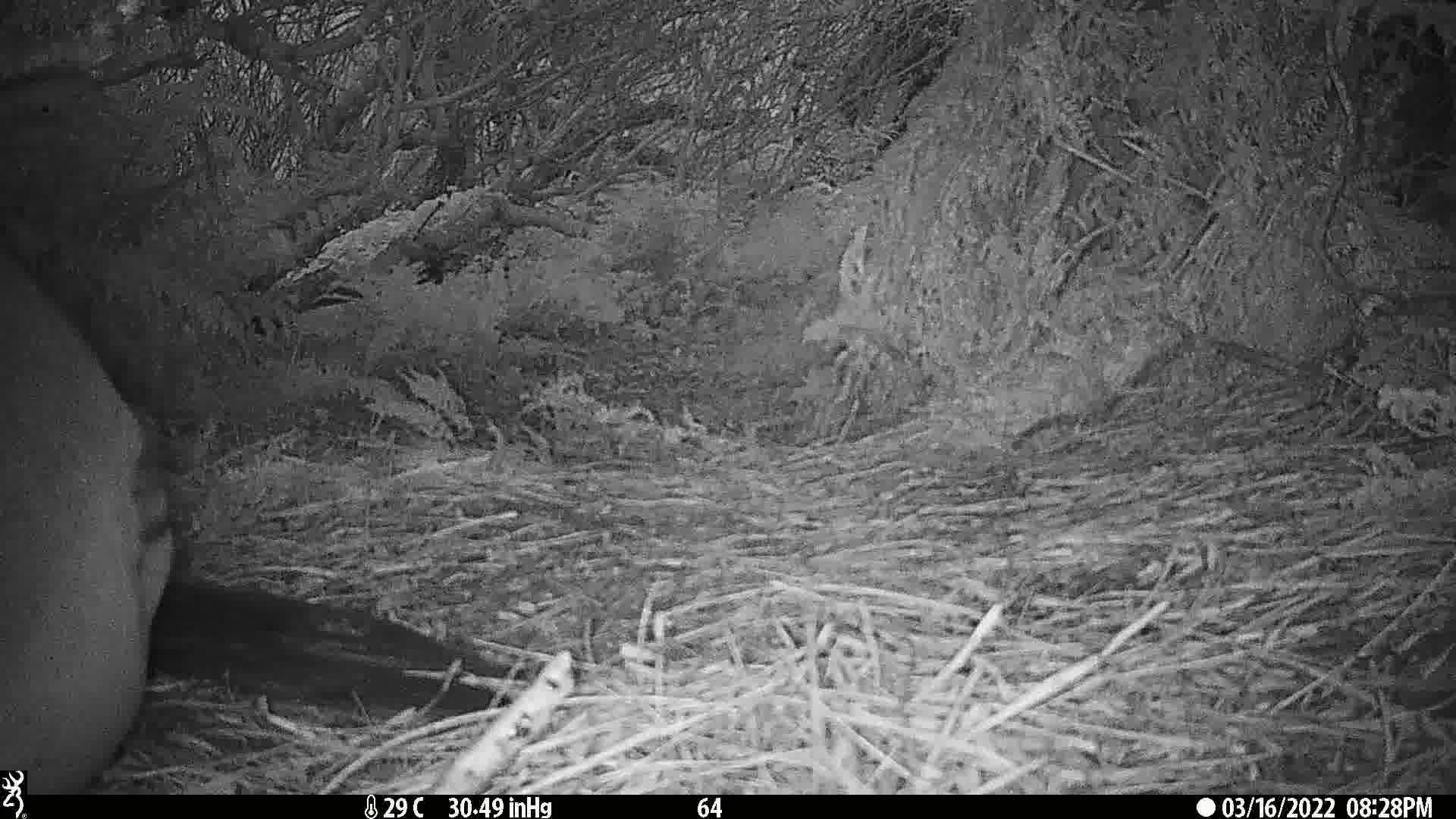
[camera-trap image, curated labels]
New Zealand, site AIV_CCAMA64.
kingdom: Animalia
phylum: Chordata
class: Mammalia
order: Carnivora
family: Otariidae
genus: Phocarctos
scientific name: Phocarctos hookeri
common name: new zealand sea lion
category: sealion